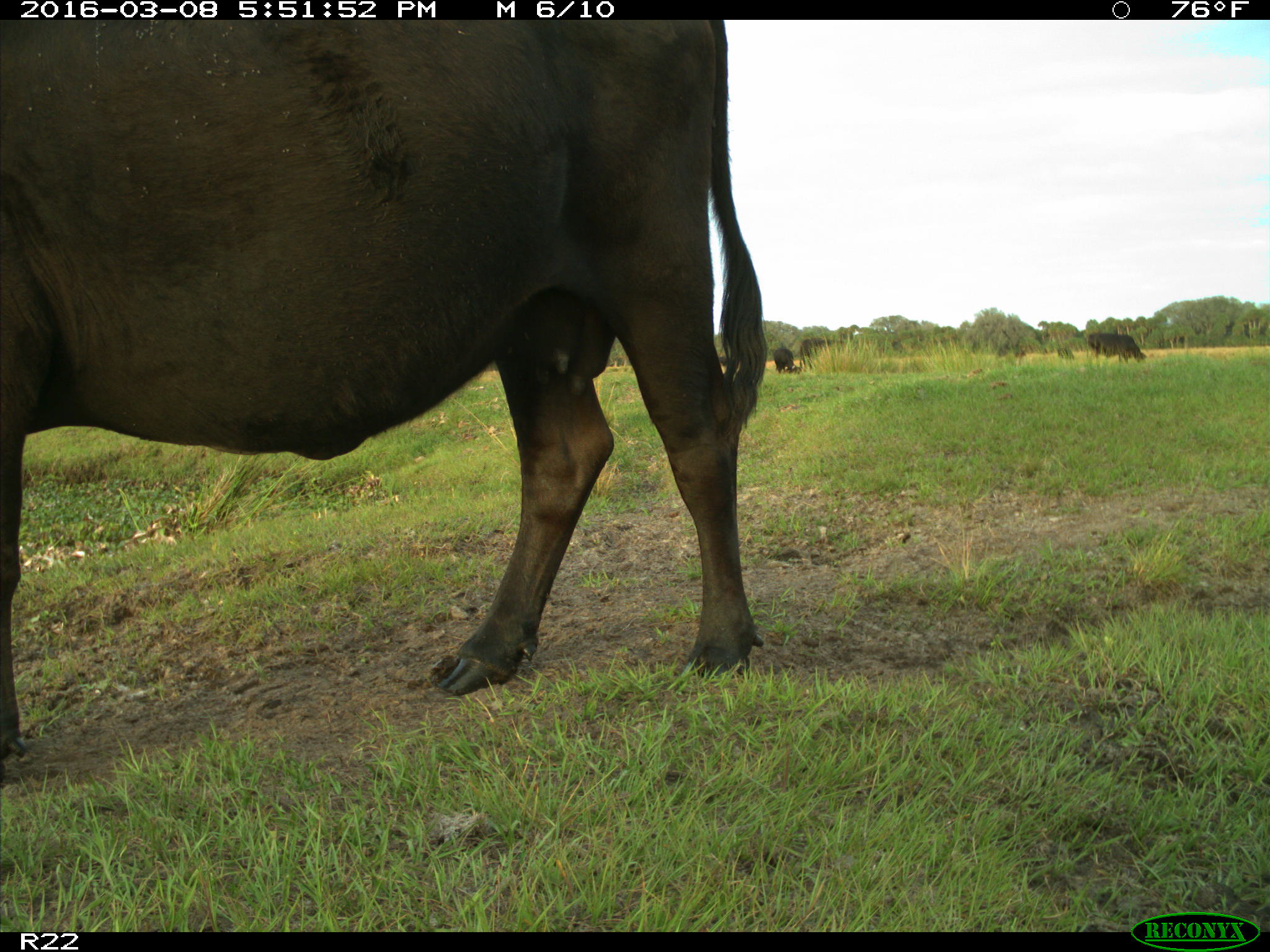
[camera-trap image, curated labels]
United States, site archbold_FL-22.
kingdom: Animalia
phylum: Chordata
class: Mammalia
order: Artiodactyla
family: Bovidae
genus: Bos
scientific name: Bos taurus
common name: domestic cow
Bos taurus (domestic cow).